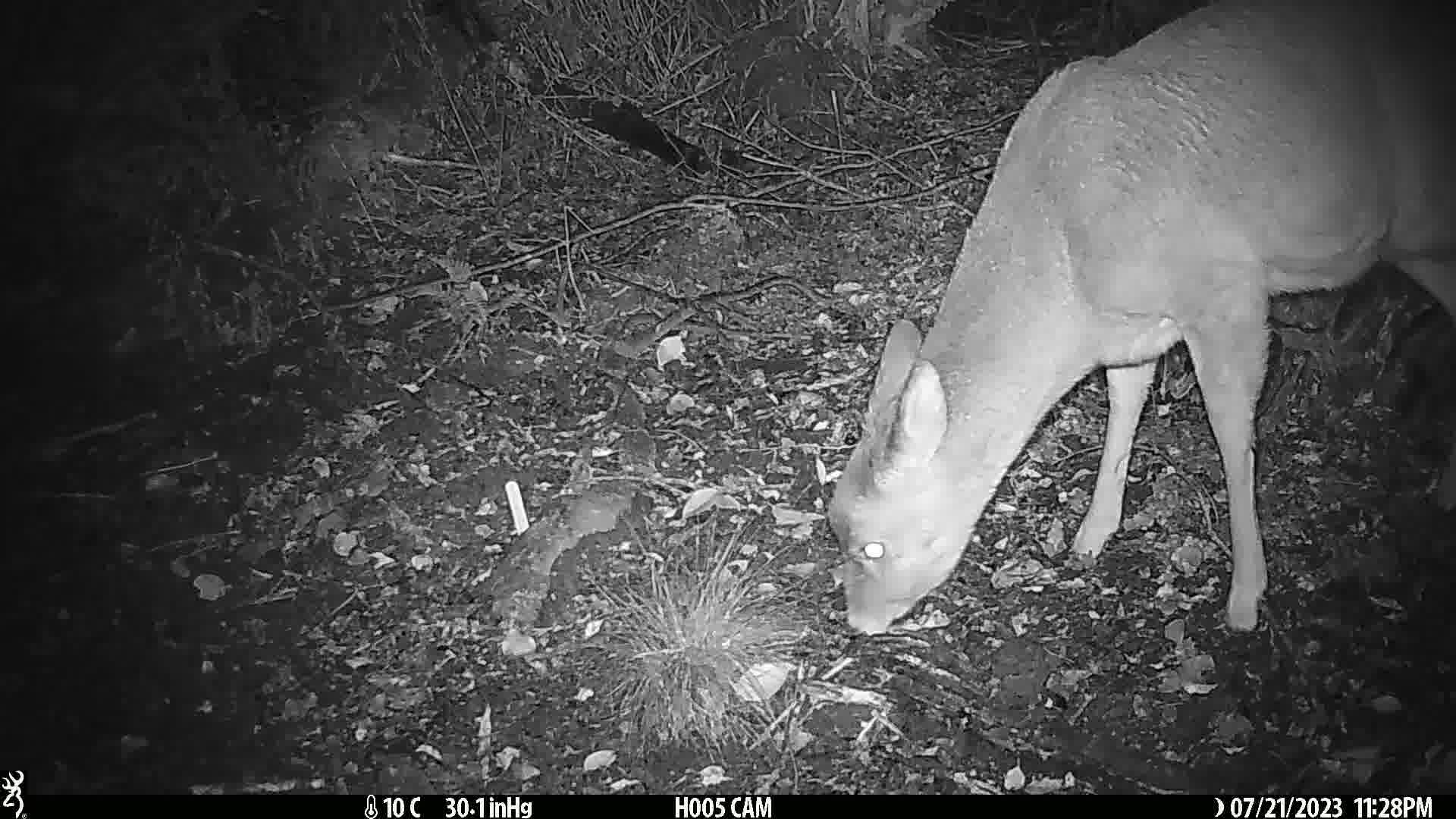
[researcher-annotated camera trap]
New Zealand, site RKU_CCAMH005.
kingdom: Animalia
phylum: Chordata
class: Mammalia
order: Artiodactyla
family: Cervidae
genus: Odocoileus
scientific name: Odocoileus virginianus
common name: white-tailed deer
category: white tailed deer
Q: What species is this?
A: White tailed deer (white-tailed deer) (Odocoileus virginianus).